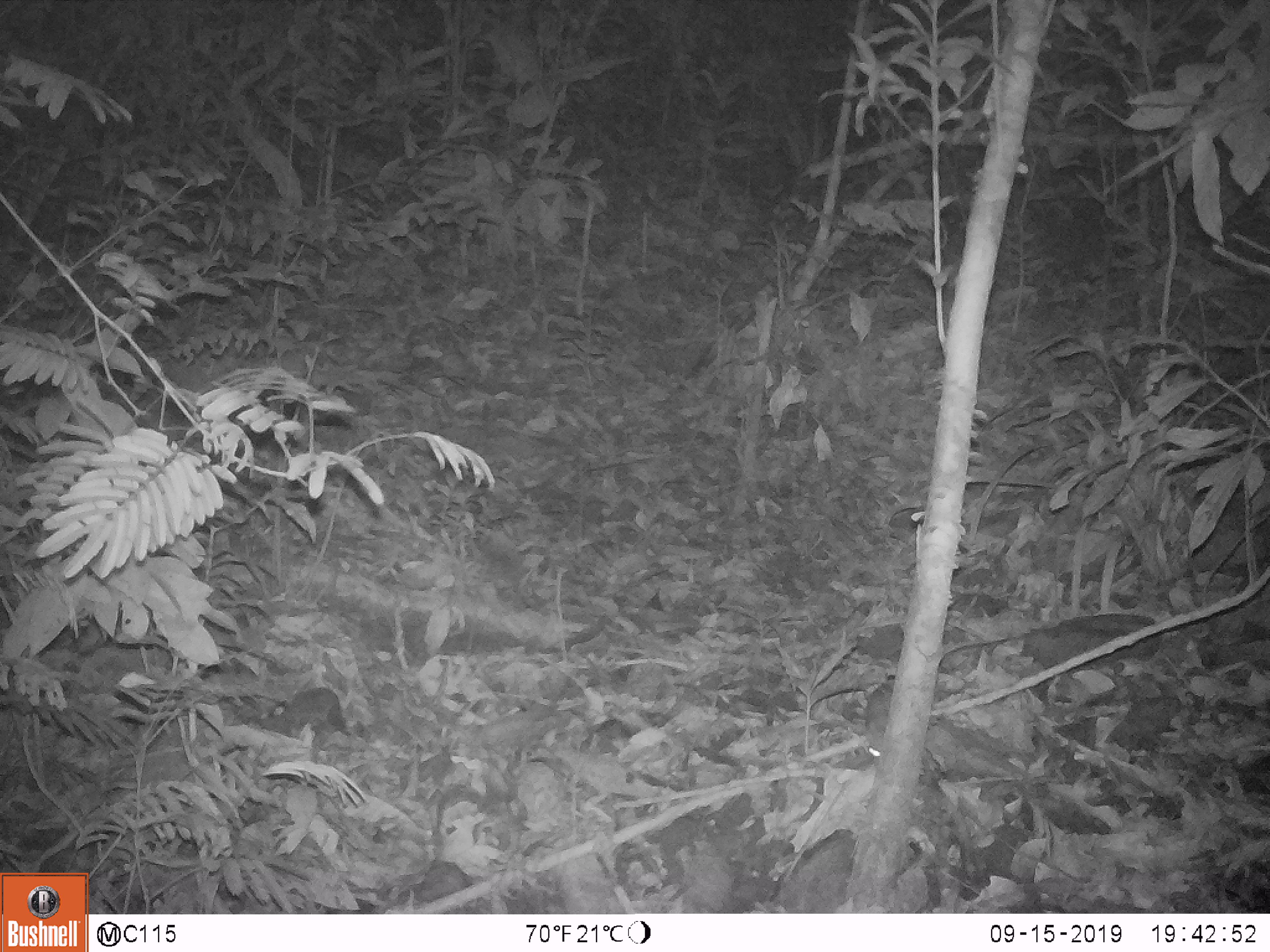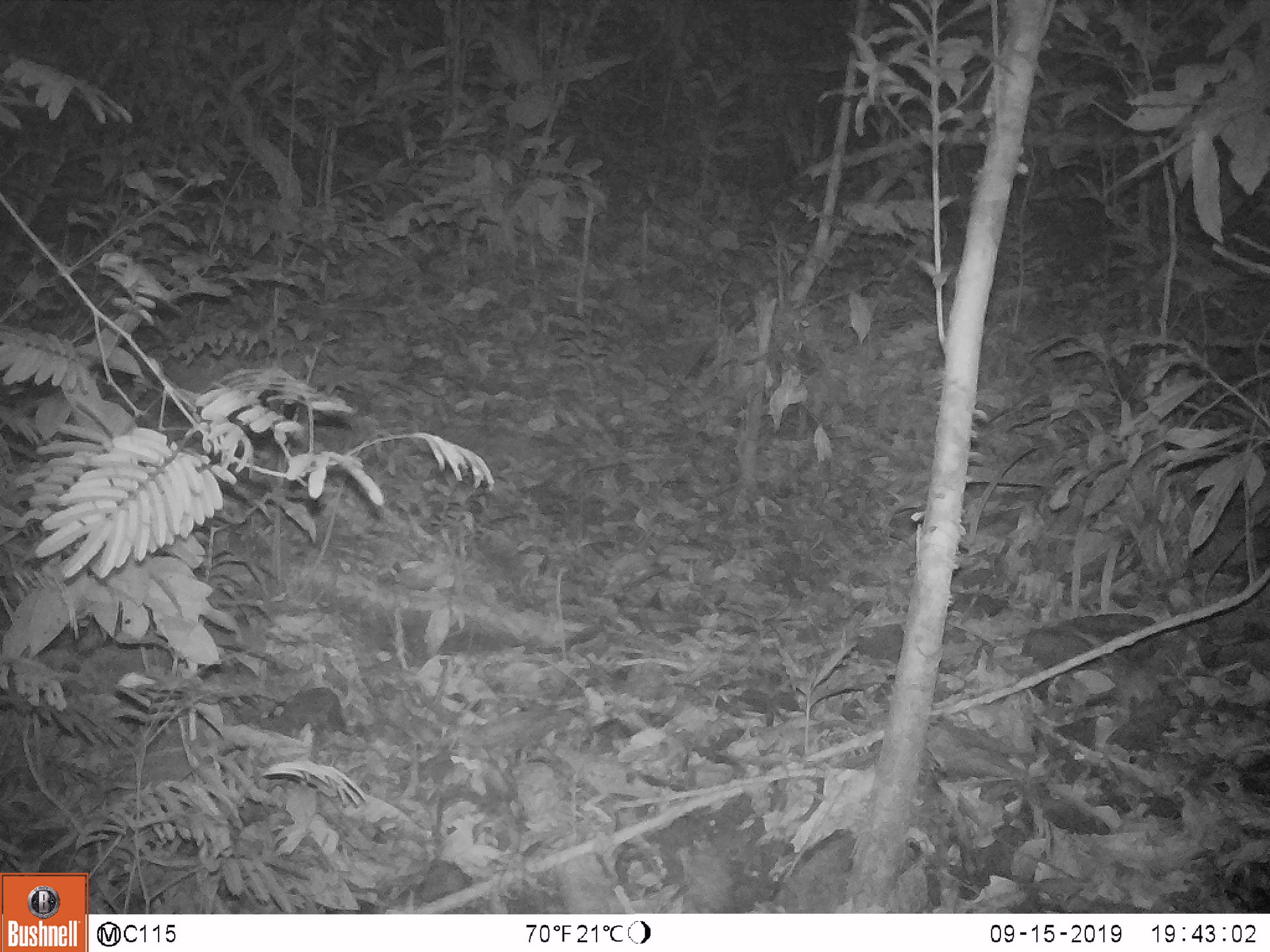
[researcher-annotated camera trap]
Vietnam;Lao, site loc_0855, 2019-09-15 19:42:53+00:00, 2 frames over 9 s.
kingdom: Animalia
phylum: Chordata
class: Mammalia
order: Rodentia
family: Muridae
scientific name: Muridae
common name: old-world mice and rats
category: unidentified murid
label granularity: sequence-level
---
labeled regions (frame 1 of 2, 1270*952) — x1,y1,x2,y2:
unidentified murid: 862,678,894,767